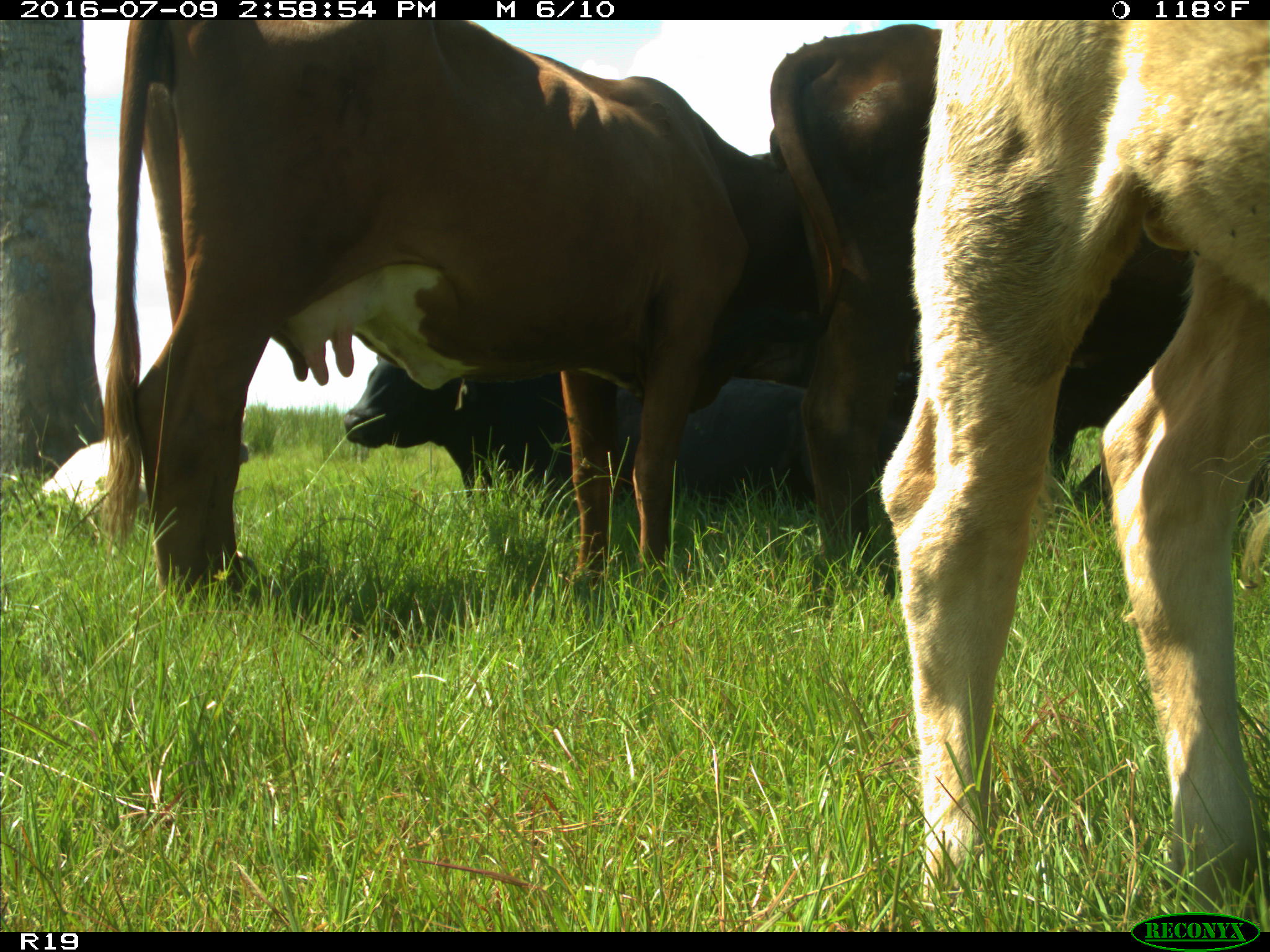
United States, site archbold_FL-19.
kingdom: Animalia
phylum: Chordata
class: Mammalia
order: Artiodactyla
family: Bovidae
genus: Bos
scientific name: Bos taurus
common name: domestic cow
Bos taurus (domestic cow).